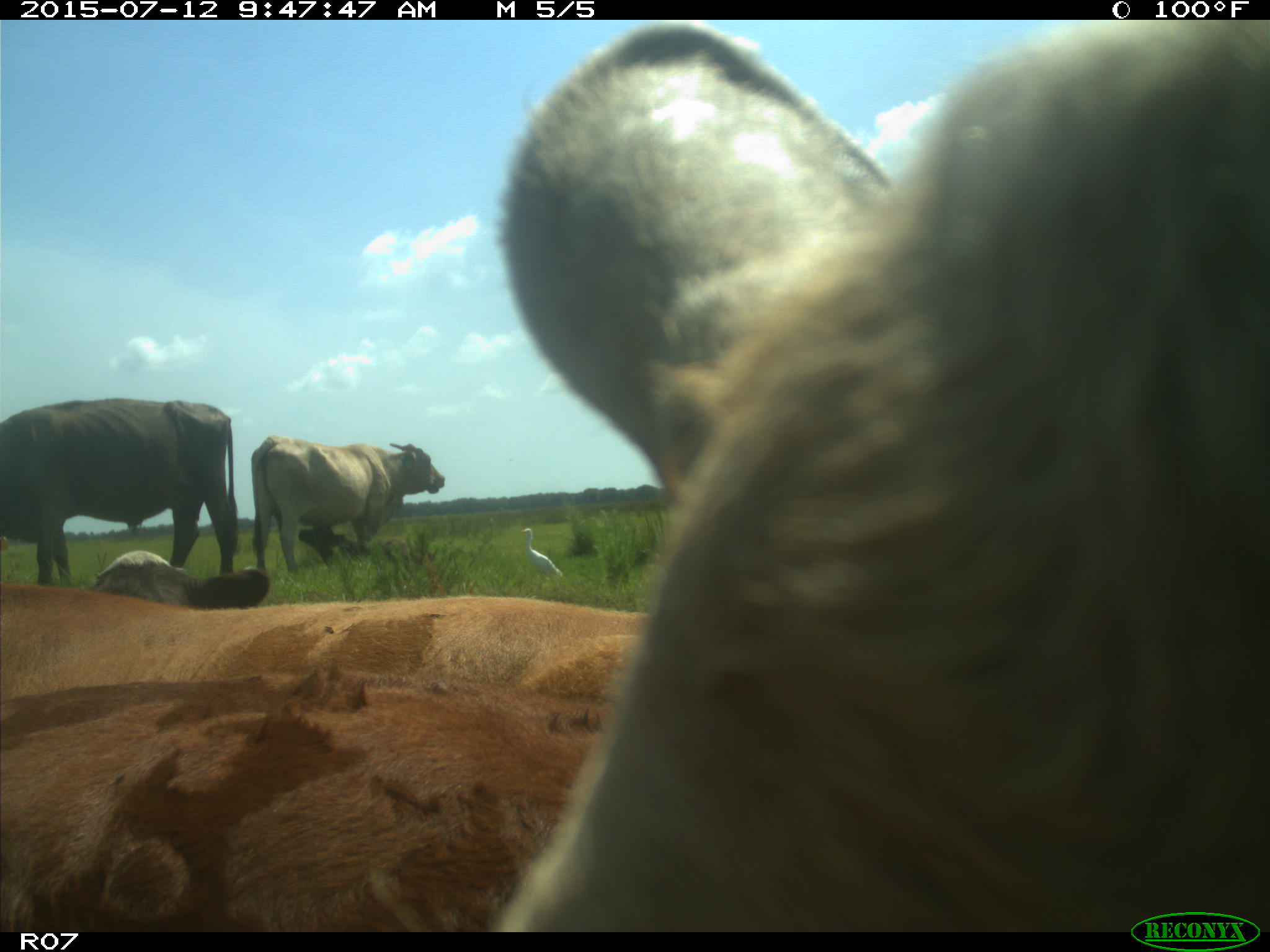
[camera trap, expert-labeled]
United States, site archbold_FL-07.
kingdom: Animalia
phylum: Chordata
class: Mammalia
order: Artiodactyla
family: Bovidae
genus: Bos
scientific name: Bos taurus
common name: domestic cow